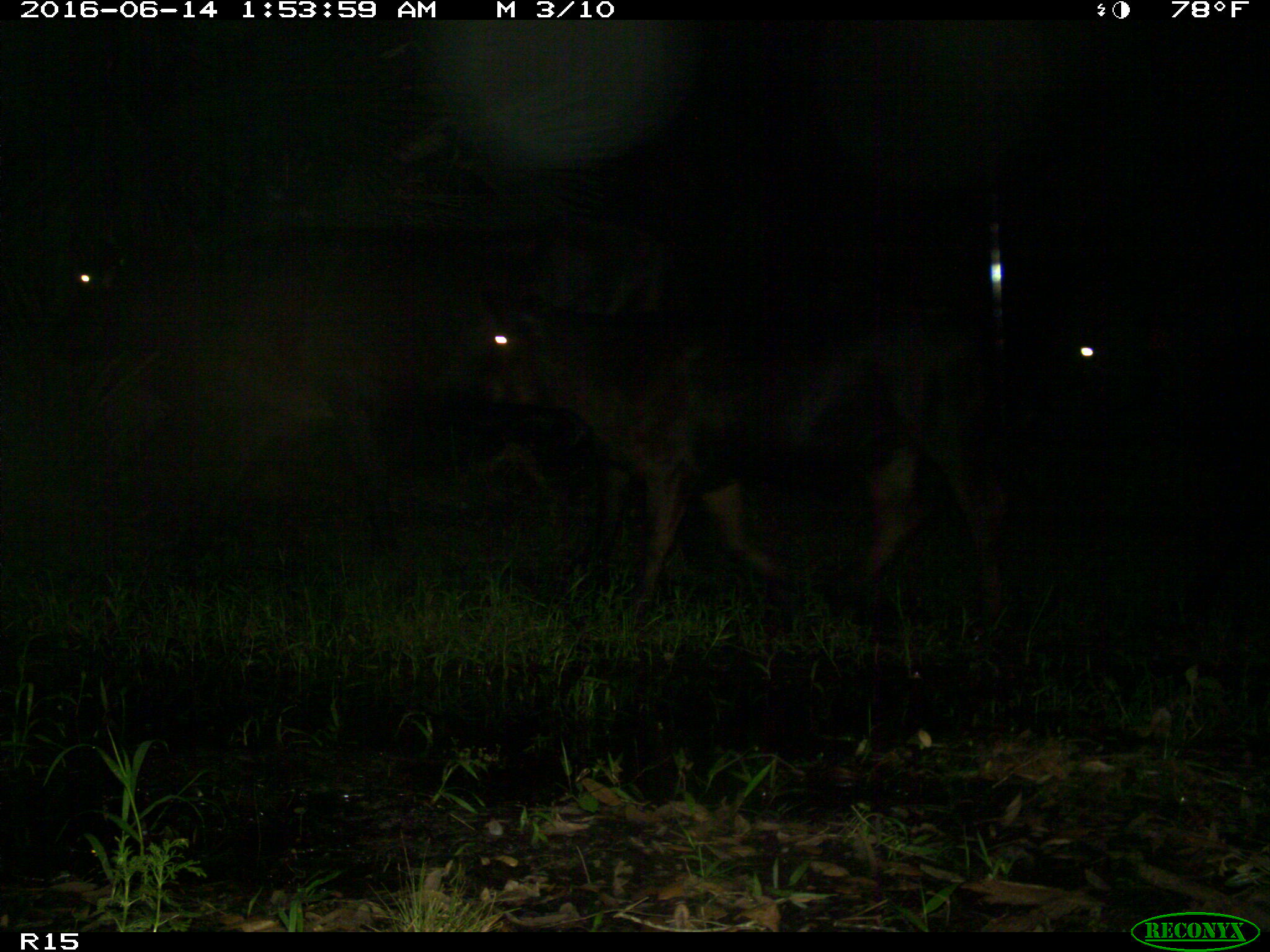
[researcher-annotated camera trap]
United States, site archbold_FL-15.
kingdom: Animalia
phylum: Chordata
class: Mammalia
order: Artiodactyla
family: Bovidae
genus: Bos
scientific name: Bos taurus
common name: domestic cow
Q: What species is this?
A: Bos taurus (domestic cow).